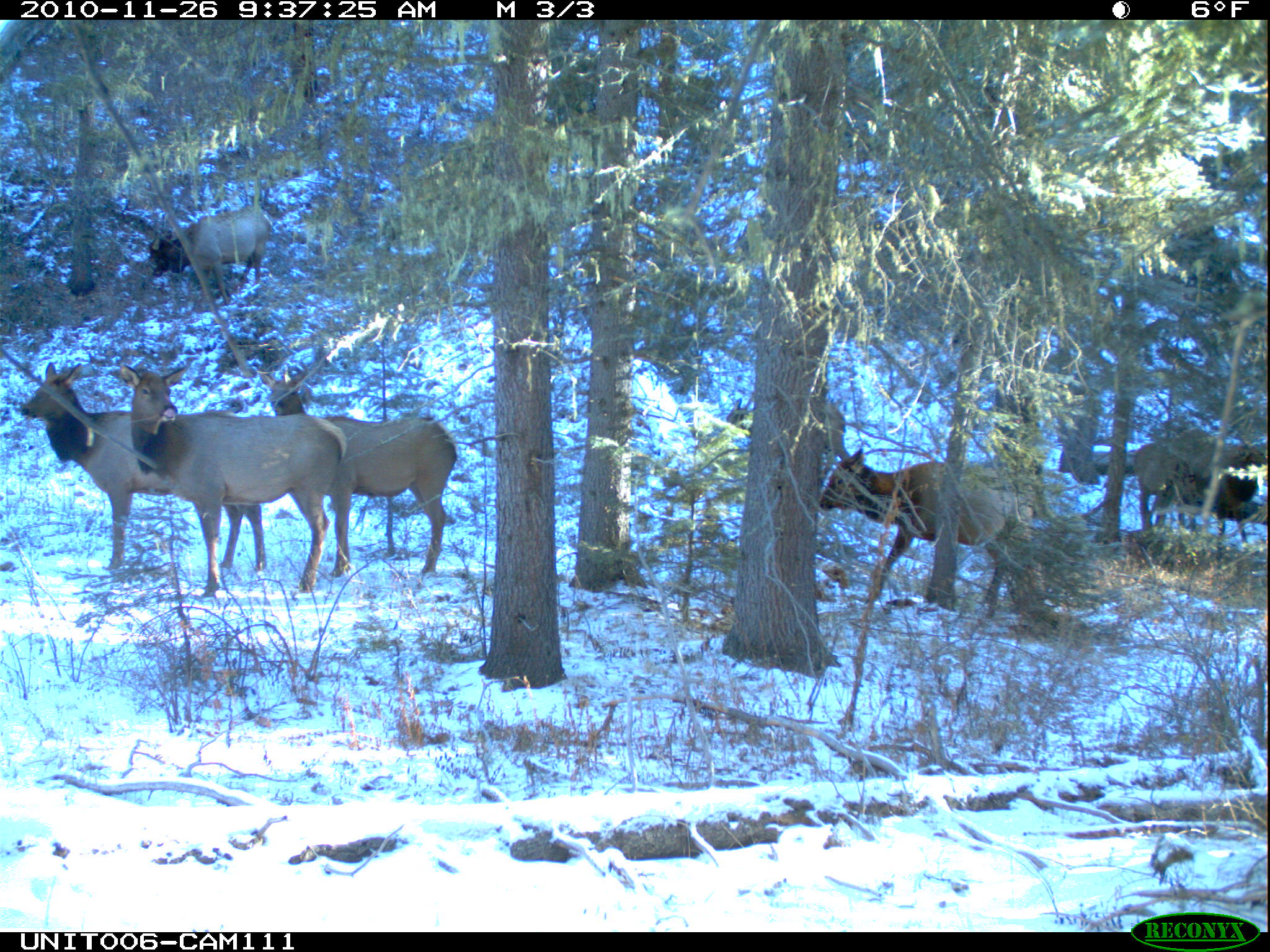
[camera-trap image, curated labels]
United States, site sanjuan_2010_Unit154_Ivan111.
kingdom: Animalia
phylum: Chordata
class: Mammalia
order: Artiodactyla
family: Cervidae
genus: Cervus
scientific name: Cervus elaphus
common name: red deer